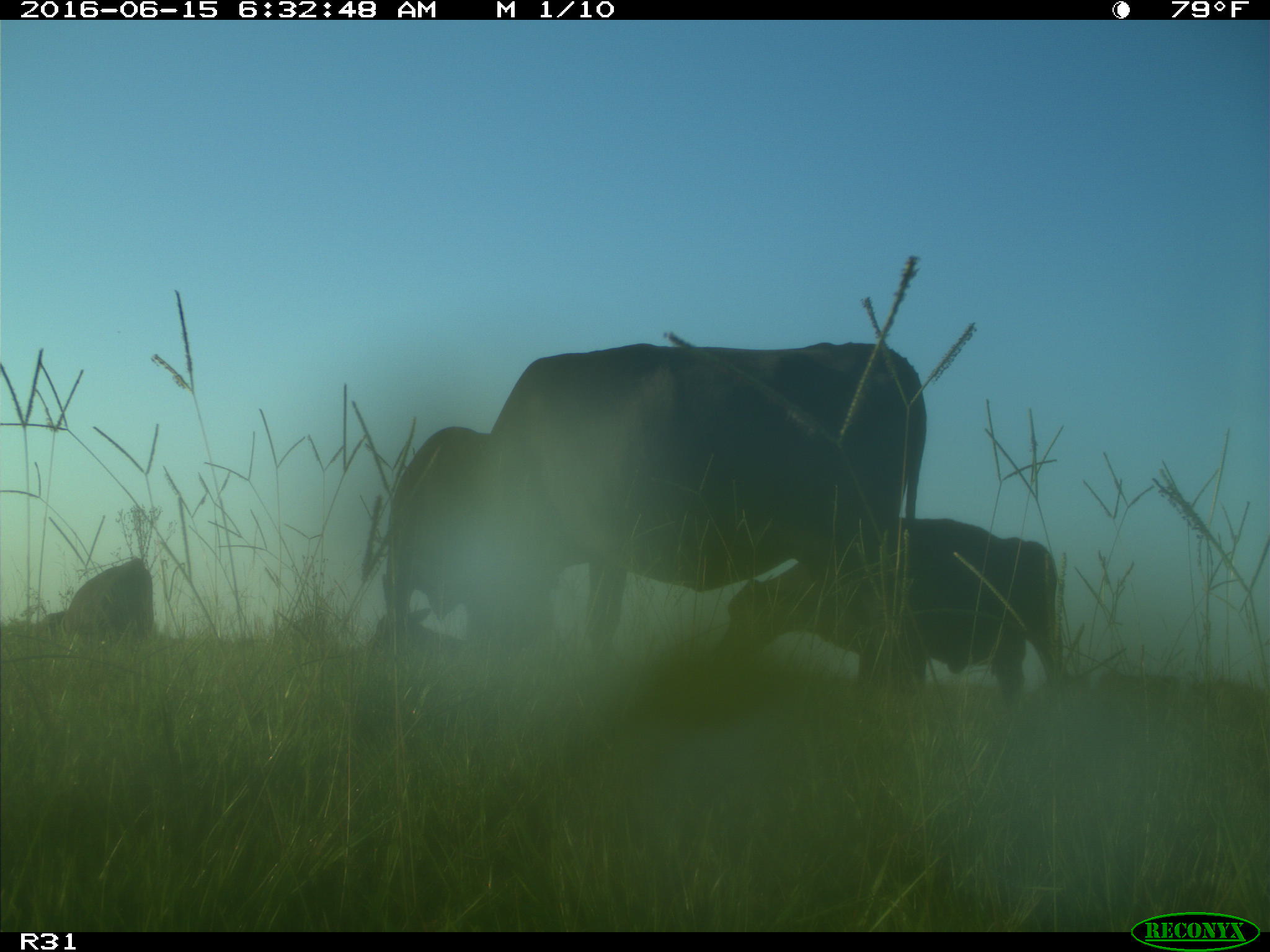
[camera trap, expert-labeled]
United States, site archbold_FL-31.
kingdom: Animalia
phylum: Chordata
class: Mammalia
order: Artiodactyla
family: Bovidae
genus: Bos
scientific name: Bos taurus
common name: domestic cow